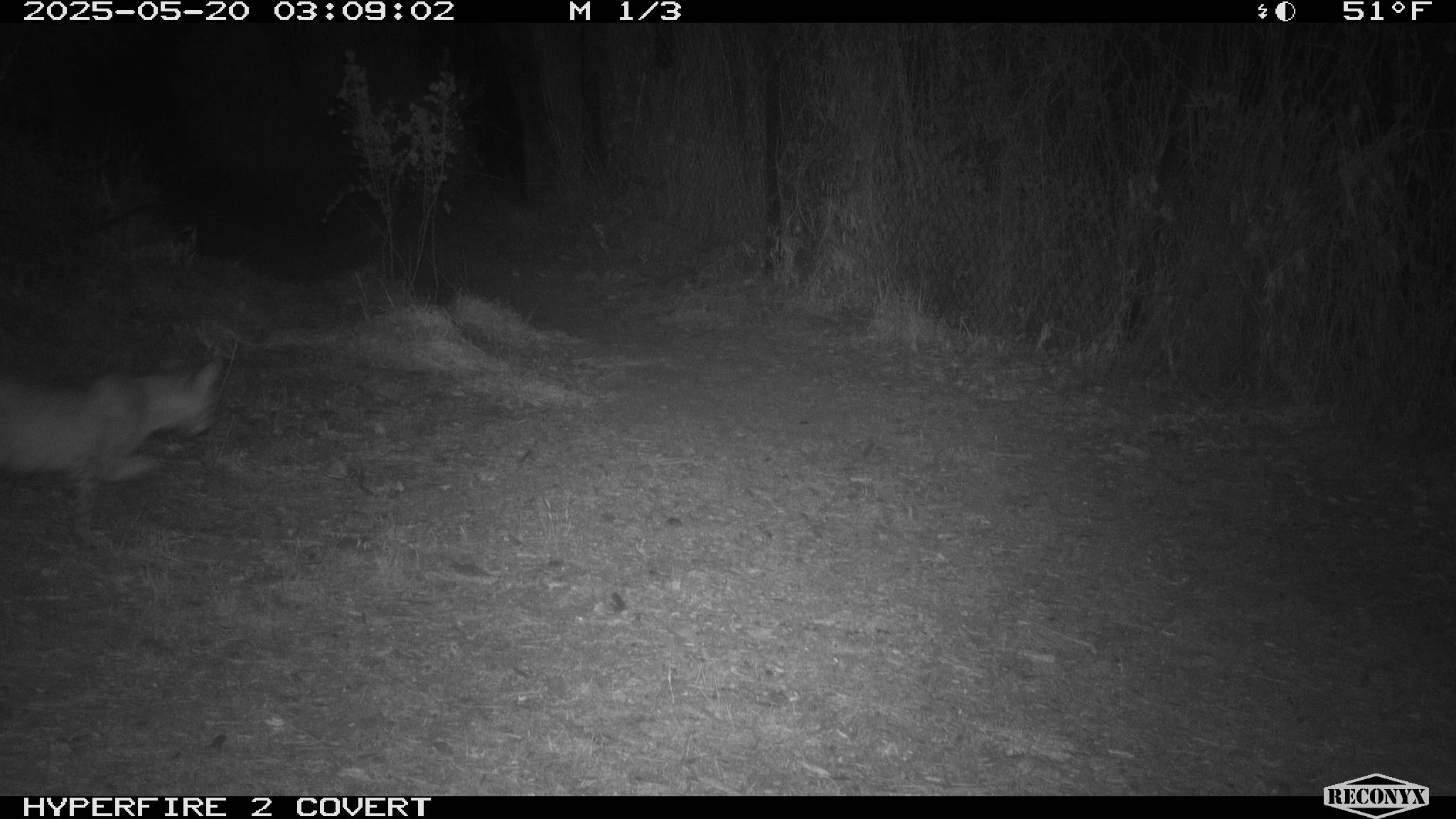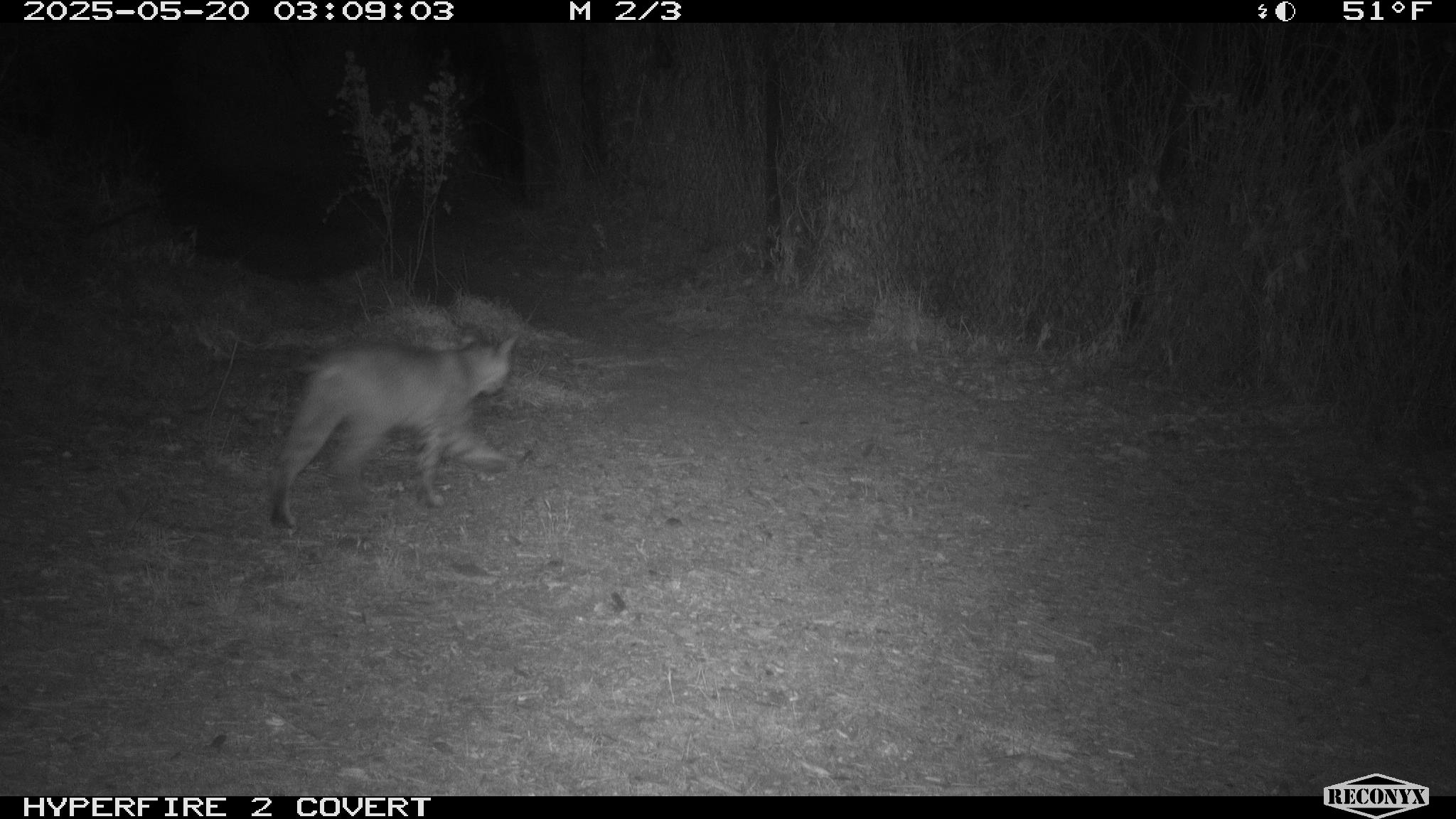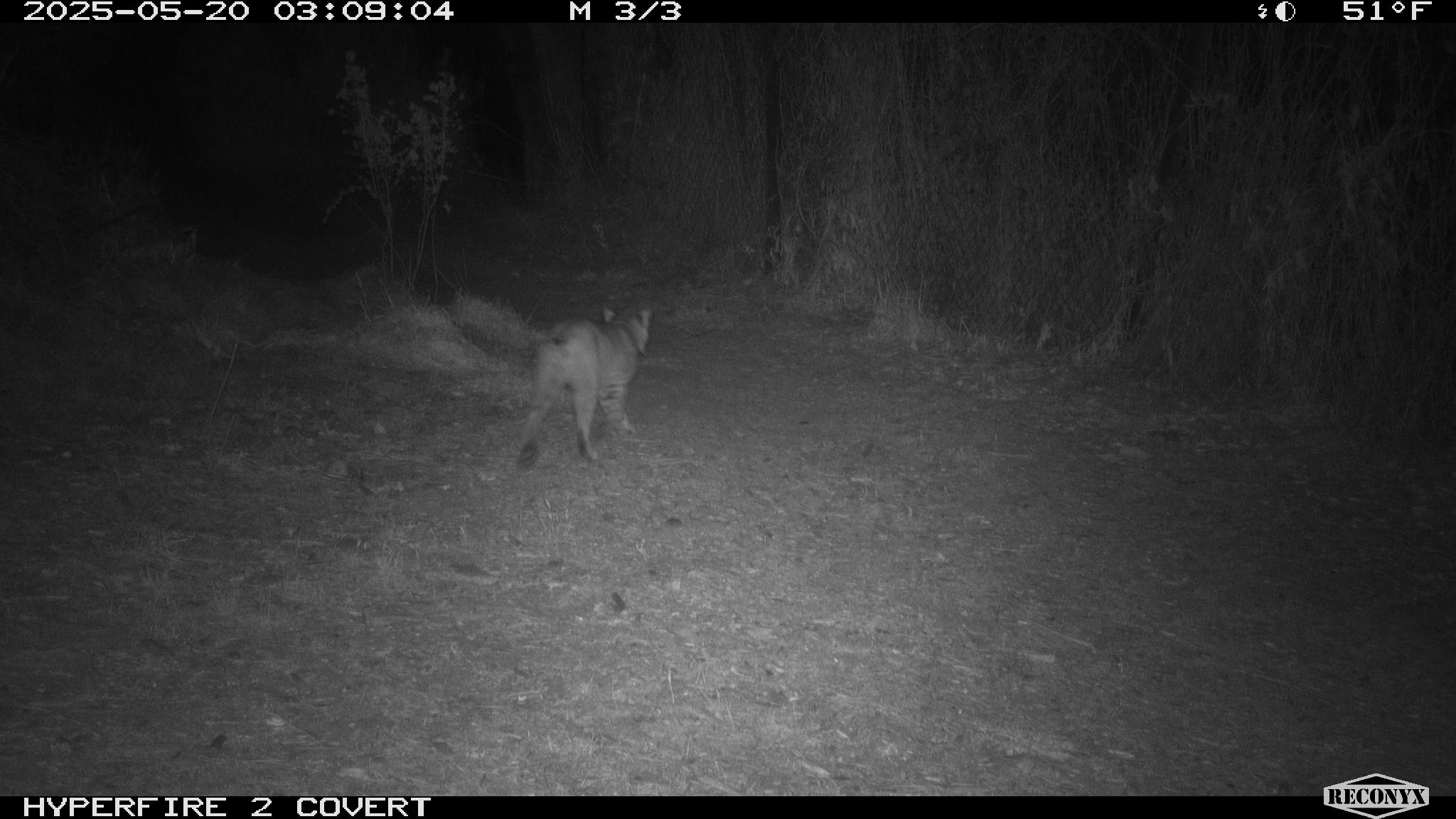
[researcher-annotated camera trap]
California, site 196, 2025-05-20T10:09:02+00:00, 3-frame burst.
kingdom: Animalia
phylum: Chordata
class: Mammalia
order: Carnivora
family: Felidae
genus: Lynx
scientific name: Lynx rufus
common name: bobcat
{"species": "bobcat (Lynx rufus)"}